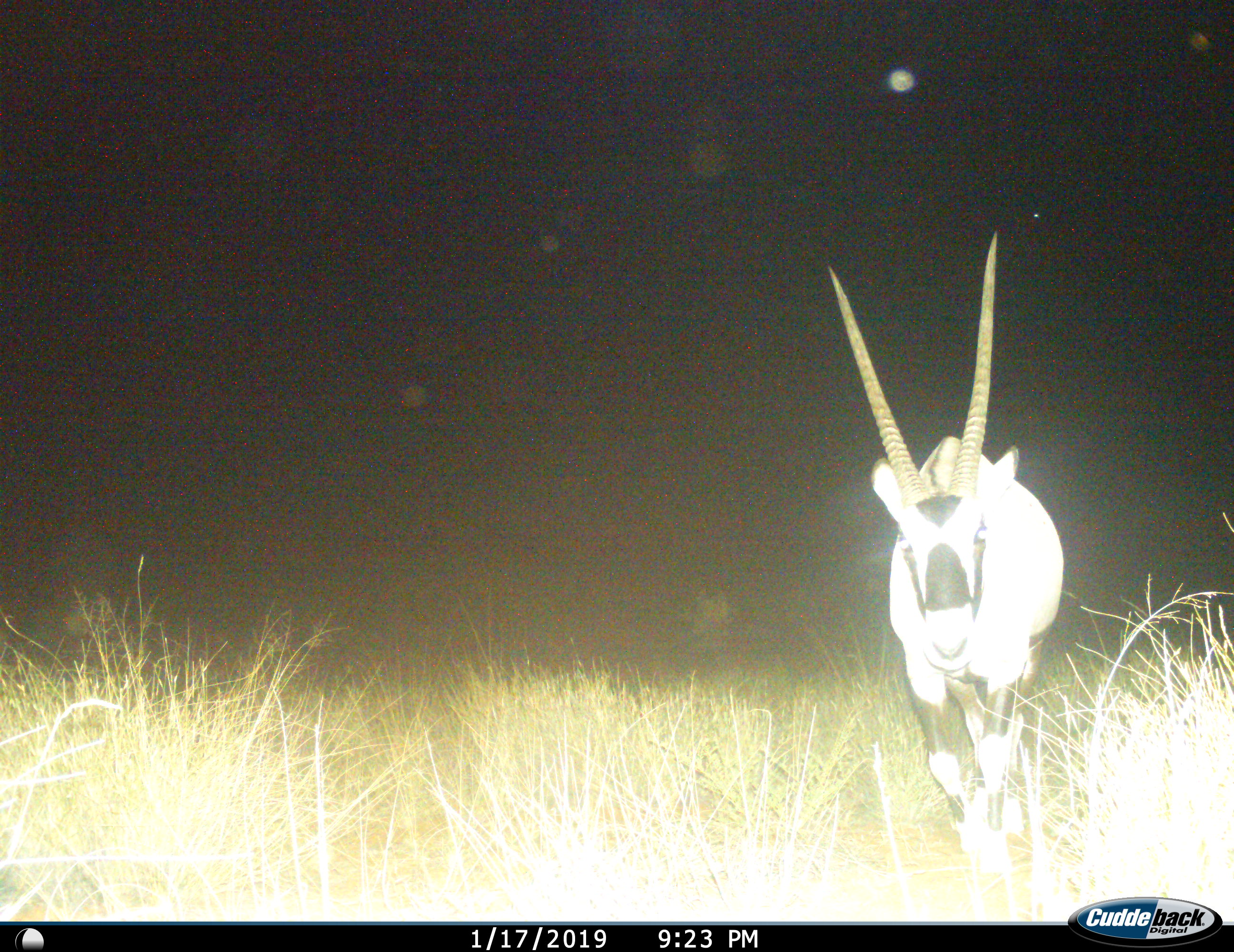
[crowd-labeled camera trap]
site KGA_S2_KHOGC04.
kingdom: Animalia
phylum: Chordata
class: Mammalia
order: Artiodactyla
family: Bovidae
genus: Oryx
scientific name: Oryx gazella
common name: gemsbok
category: oryx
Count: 1.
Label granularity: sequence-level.